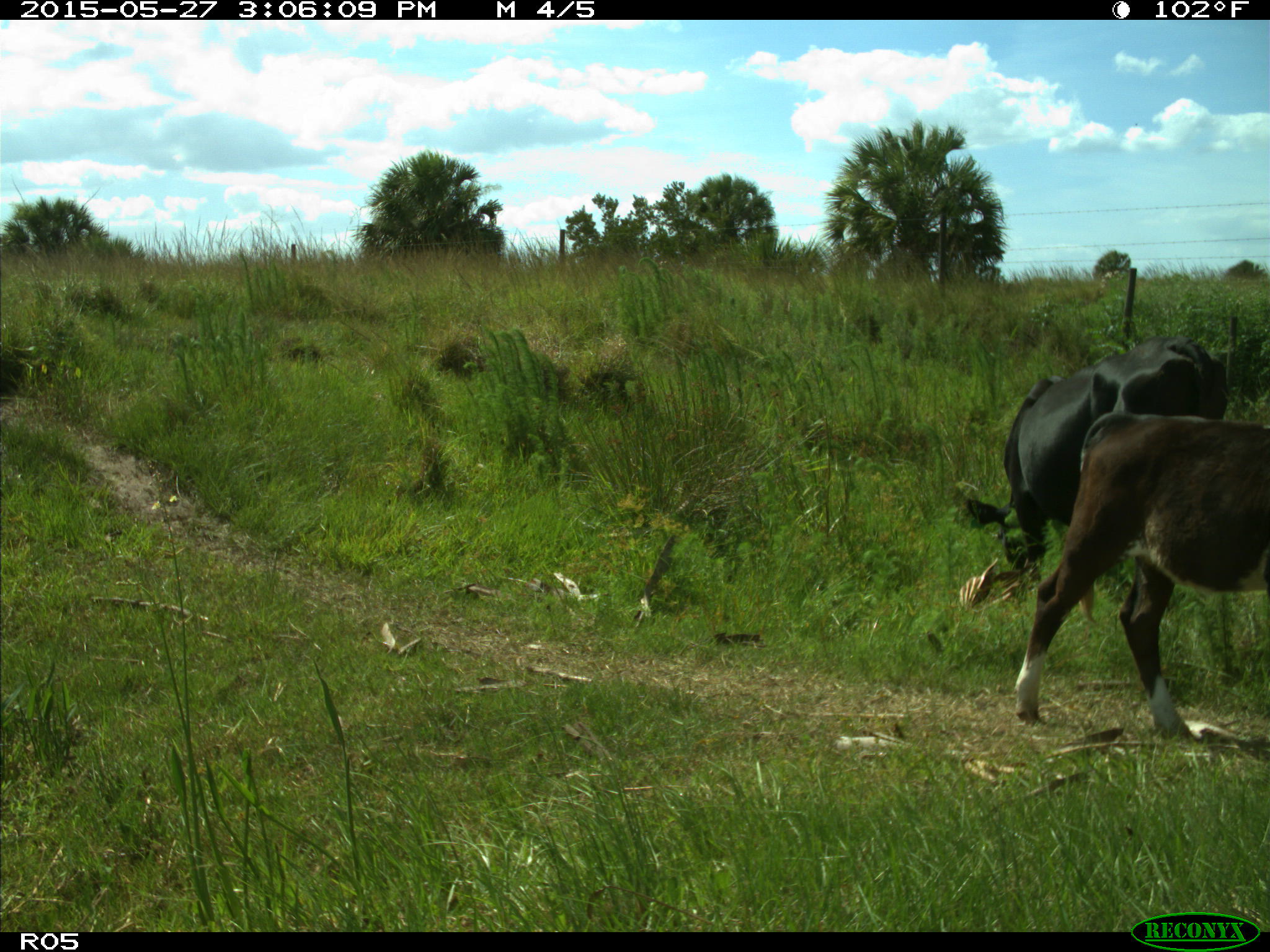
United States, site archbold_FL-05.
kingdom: Animalia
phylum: Chordata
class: Mammalia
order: Artiodactyla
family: Bovidae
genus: Bos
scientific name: Bos taurus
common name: domestic cow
Bos taurus (domestic cow).